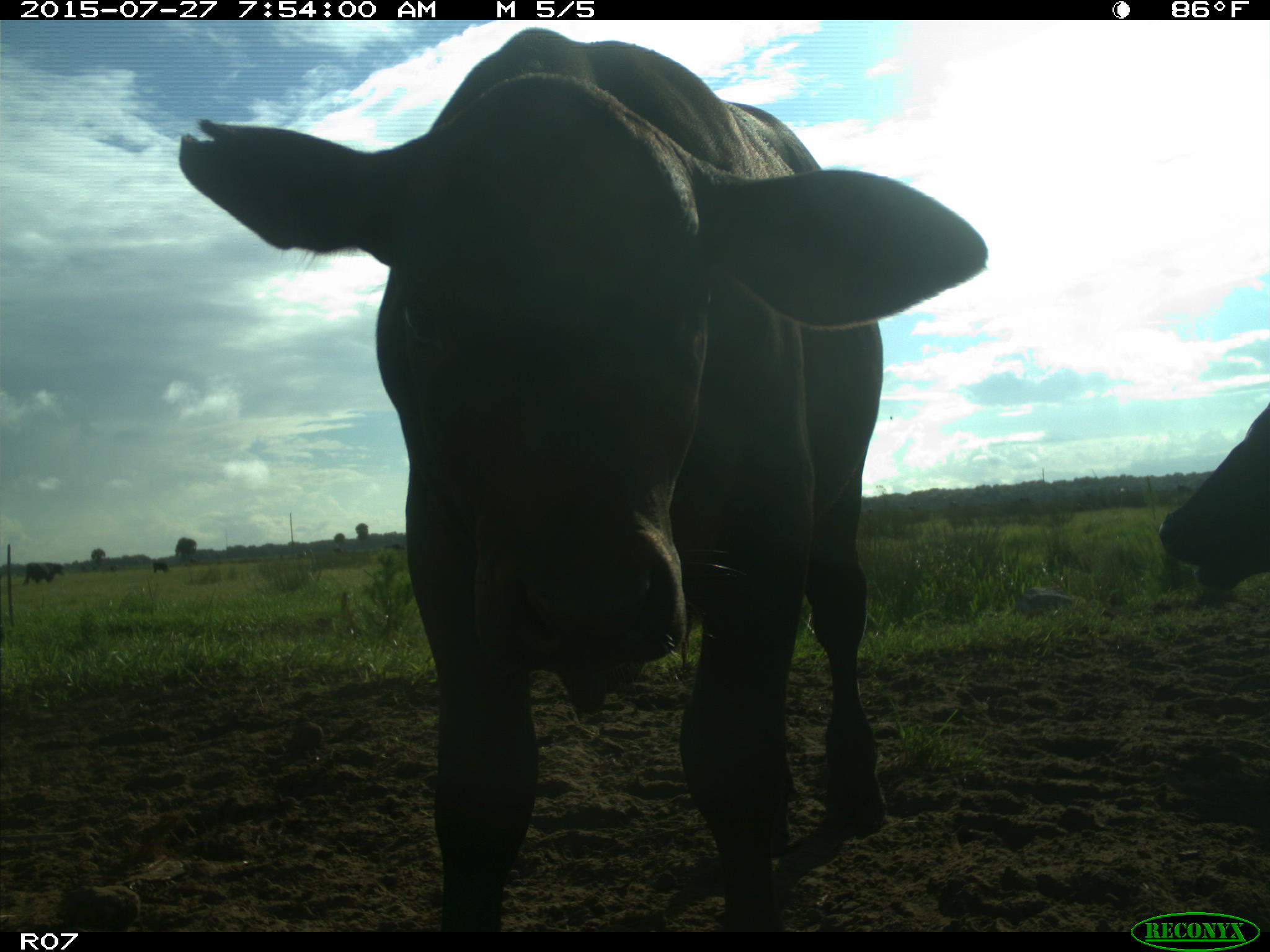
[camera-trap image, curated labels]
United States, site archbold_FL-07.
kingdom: Animalia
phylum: Chordata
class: Mammalia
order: Artiodactyla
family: Bovidae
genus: Bos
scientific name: Bos taurus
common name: domestic cow